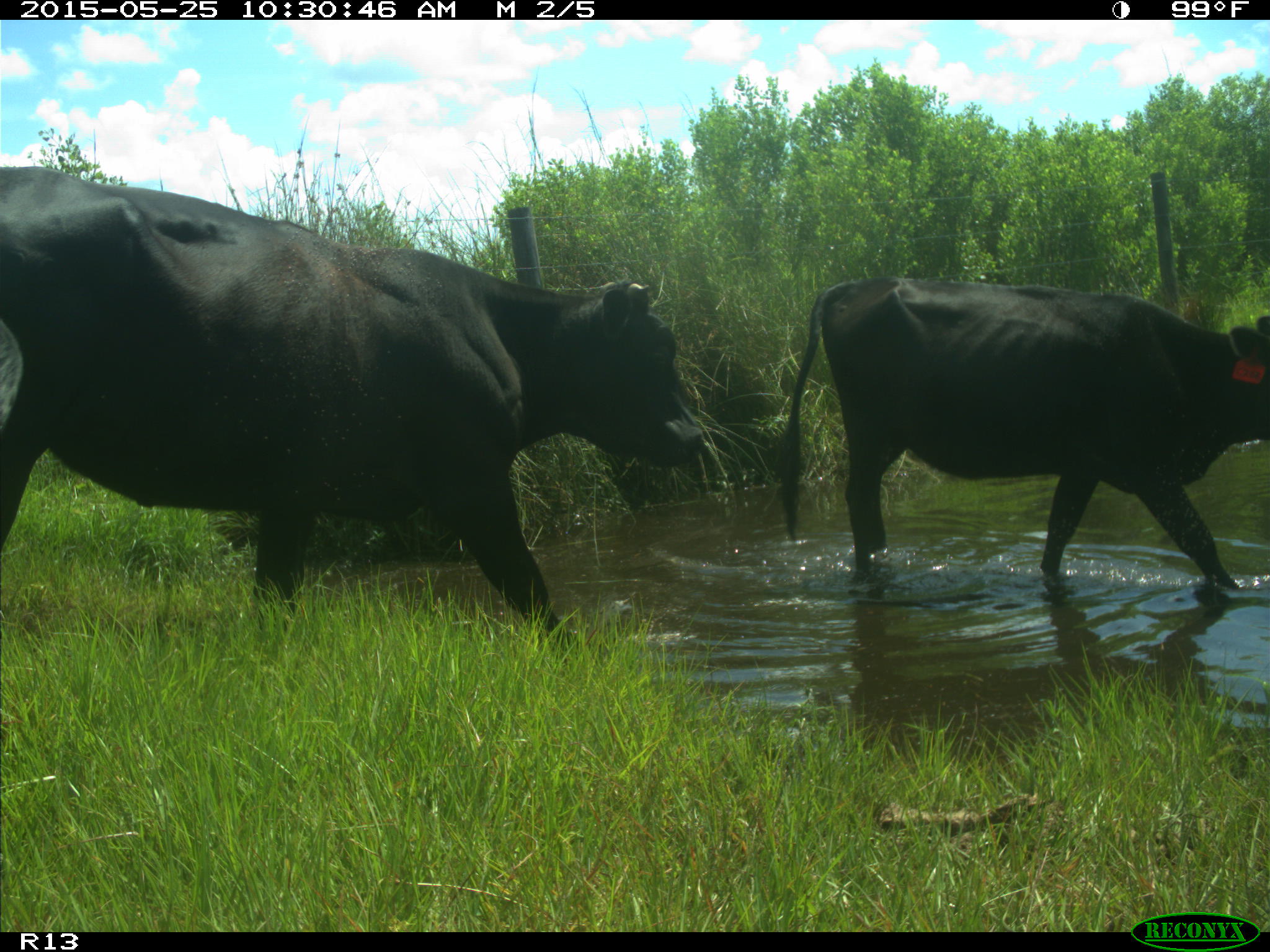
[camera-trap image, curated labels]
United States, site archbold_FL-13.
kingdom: Animalia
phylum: Chordata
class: Mammalia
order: Artiodactyla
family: Bovidae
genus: Bos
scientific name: Bos taurus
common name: domestic cow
Bos taurus (domestic cow).